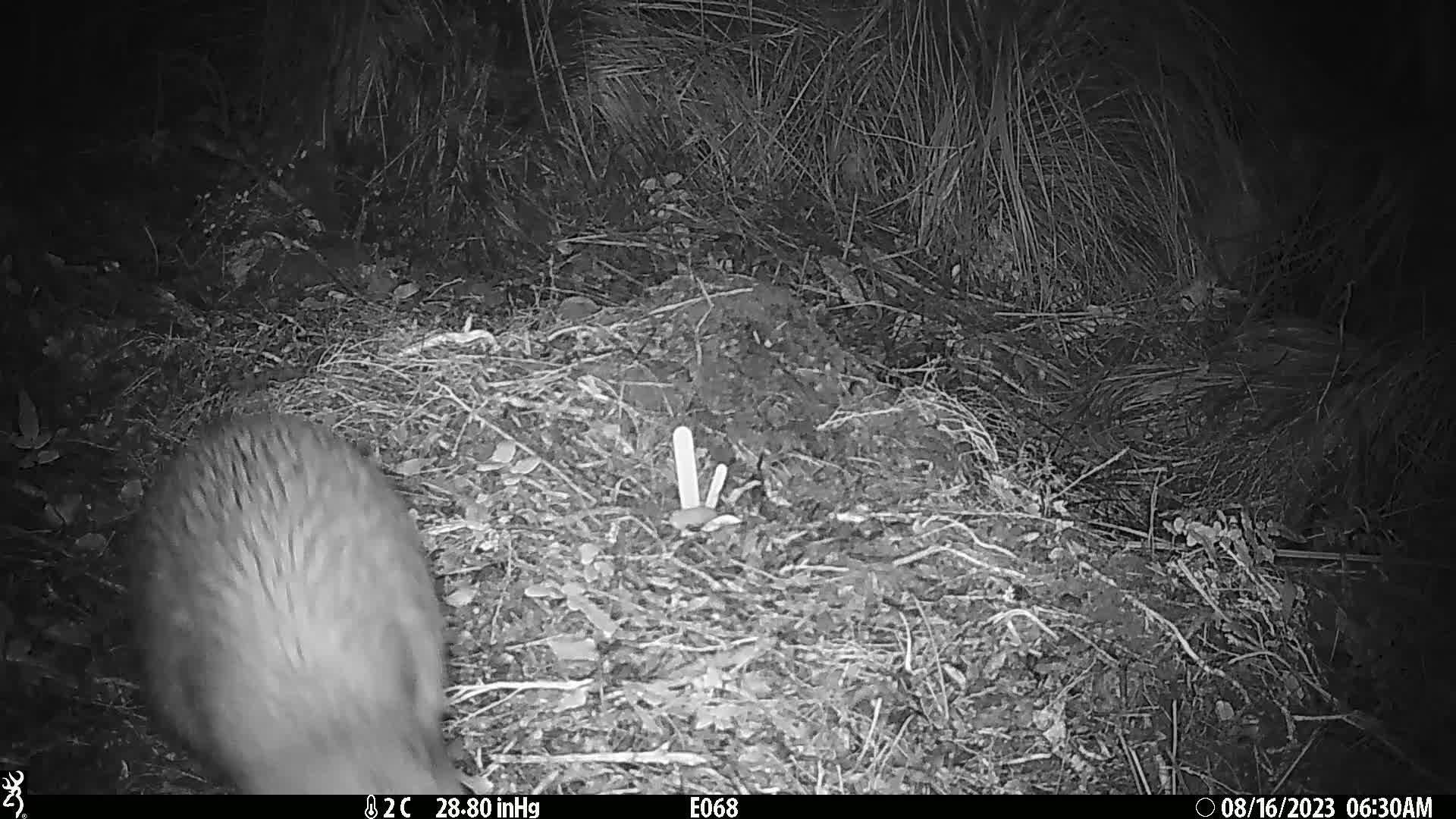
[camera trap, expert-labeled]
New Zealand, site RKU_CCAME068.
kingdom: Animalia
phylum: Chordata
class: Aves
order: Apterygiformes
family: Apterygidae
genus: Apteryx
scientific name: Apteryx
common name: kiwi